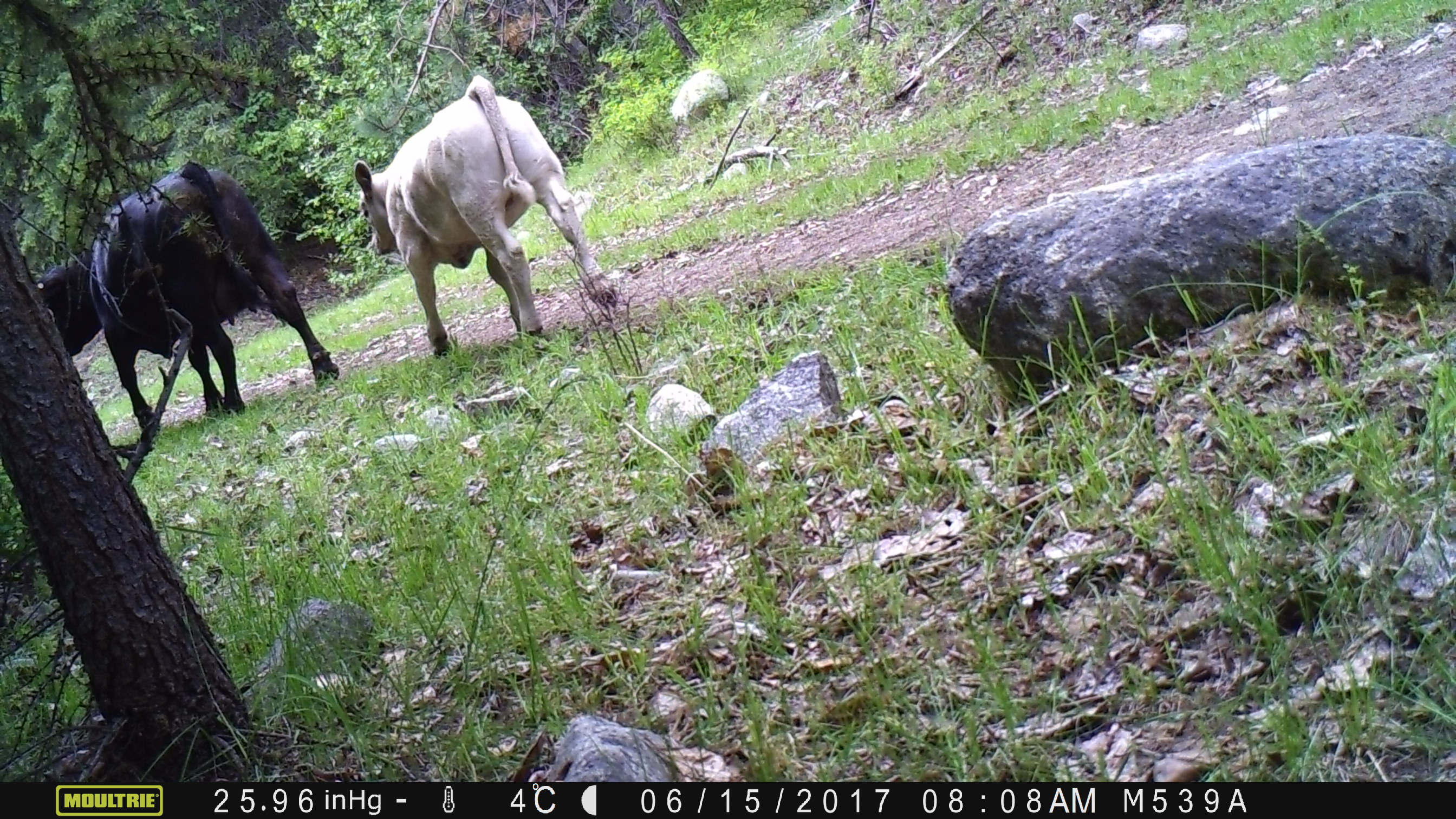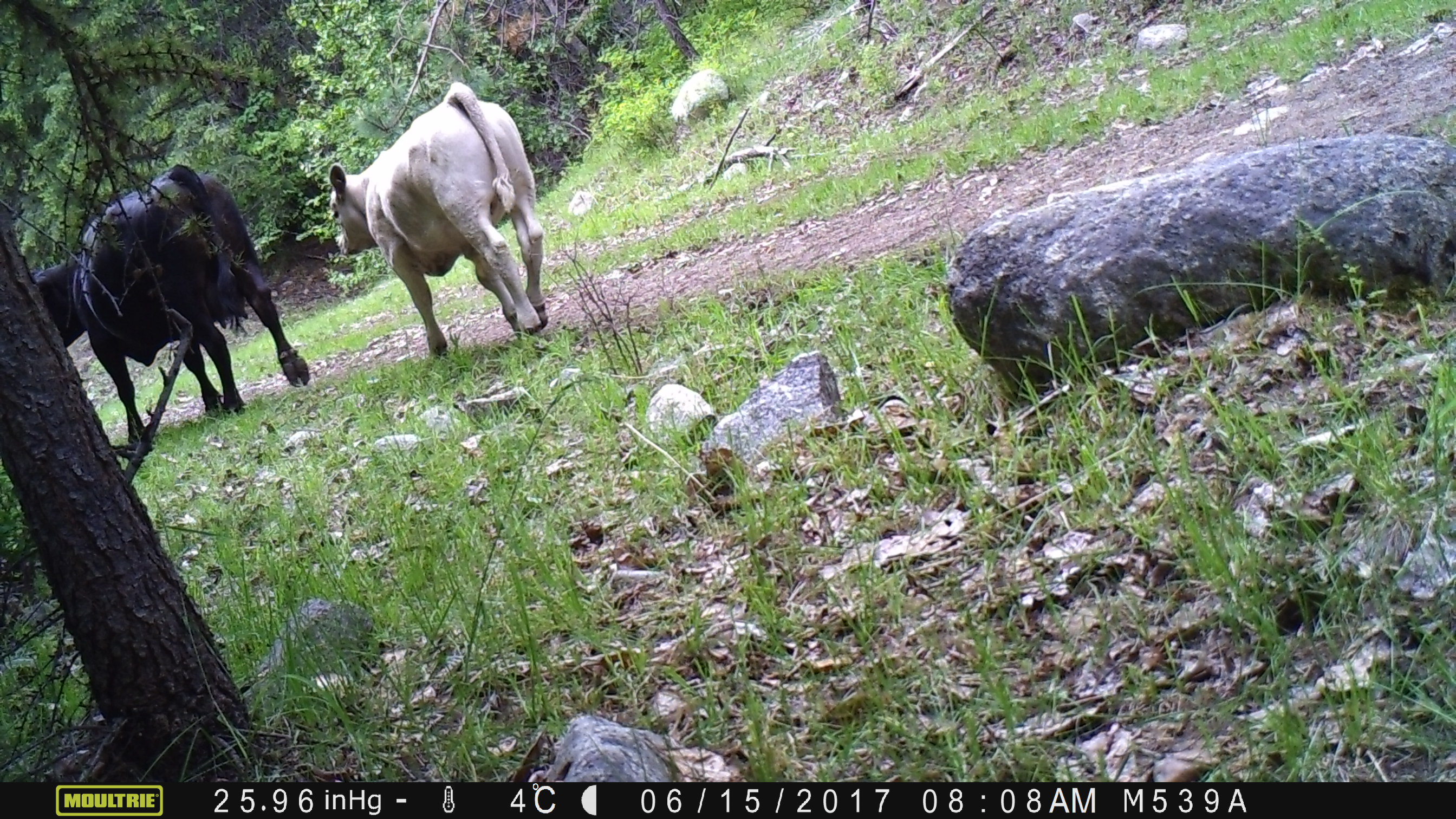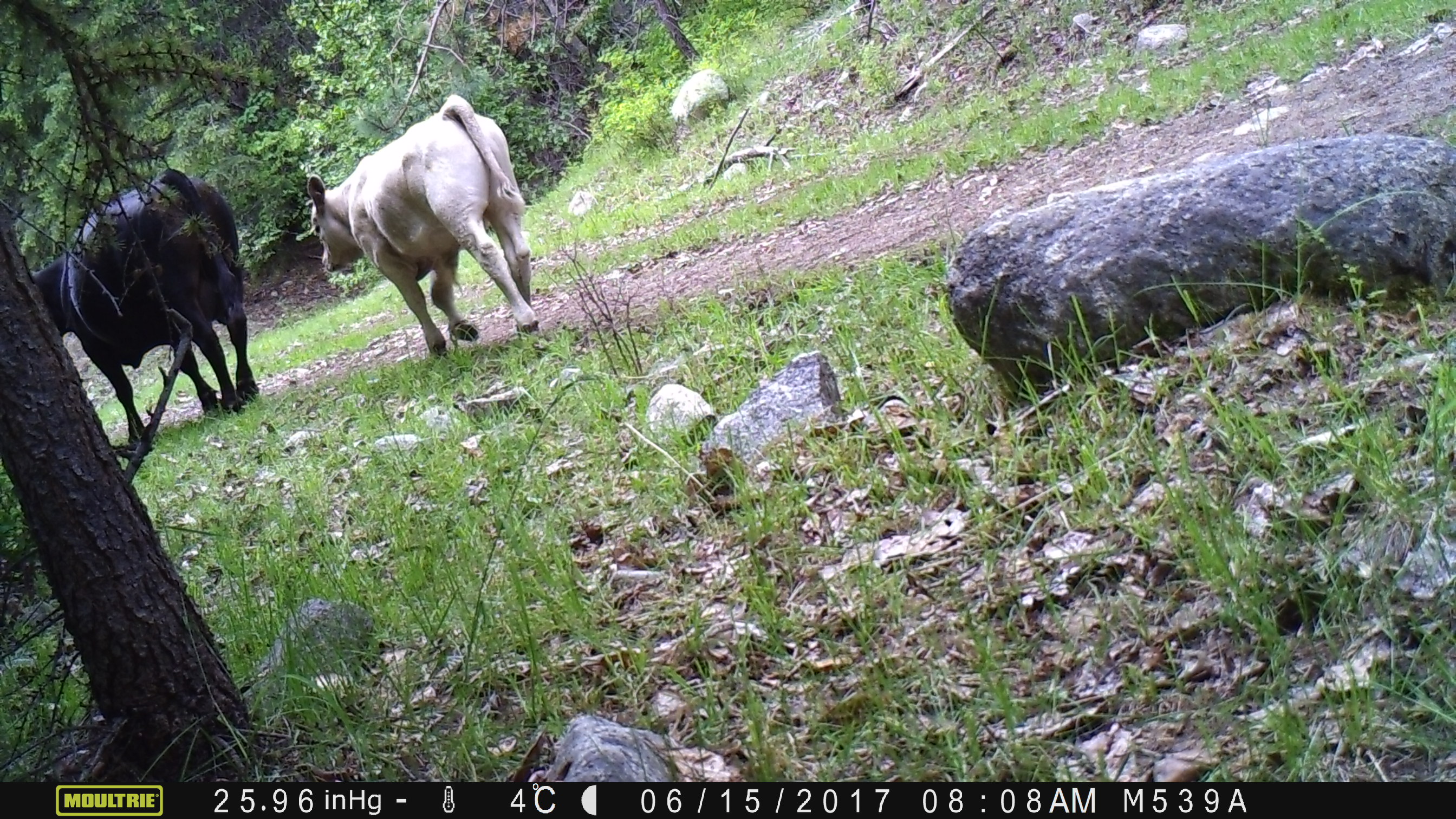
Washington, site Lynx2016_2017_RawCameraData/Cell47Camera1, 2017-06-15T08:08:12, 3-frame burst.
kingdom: Animalia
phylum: Chordata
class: Mammalia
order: Artiodactyla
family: Bovidae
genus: Bos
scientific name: Bos taurus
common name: domestic cattle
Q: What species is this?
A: Domestic cattle (Bos taurus).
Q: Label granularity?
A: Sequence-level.